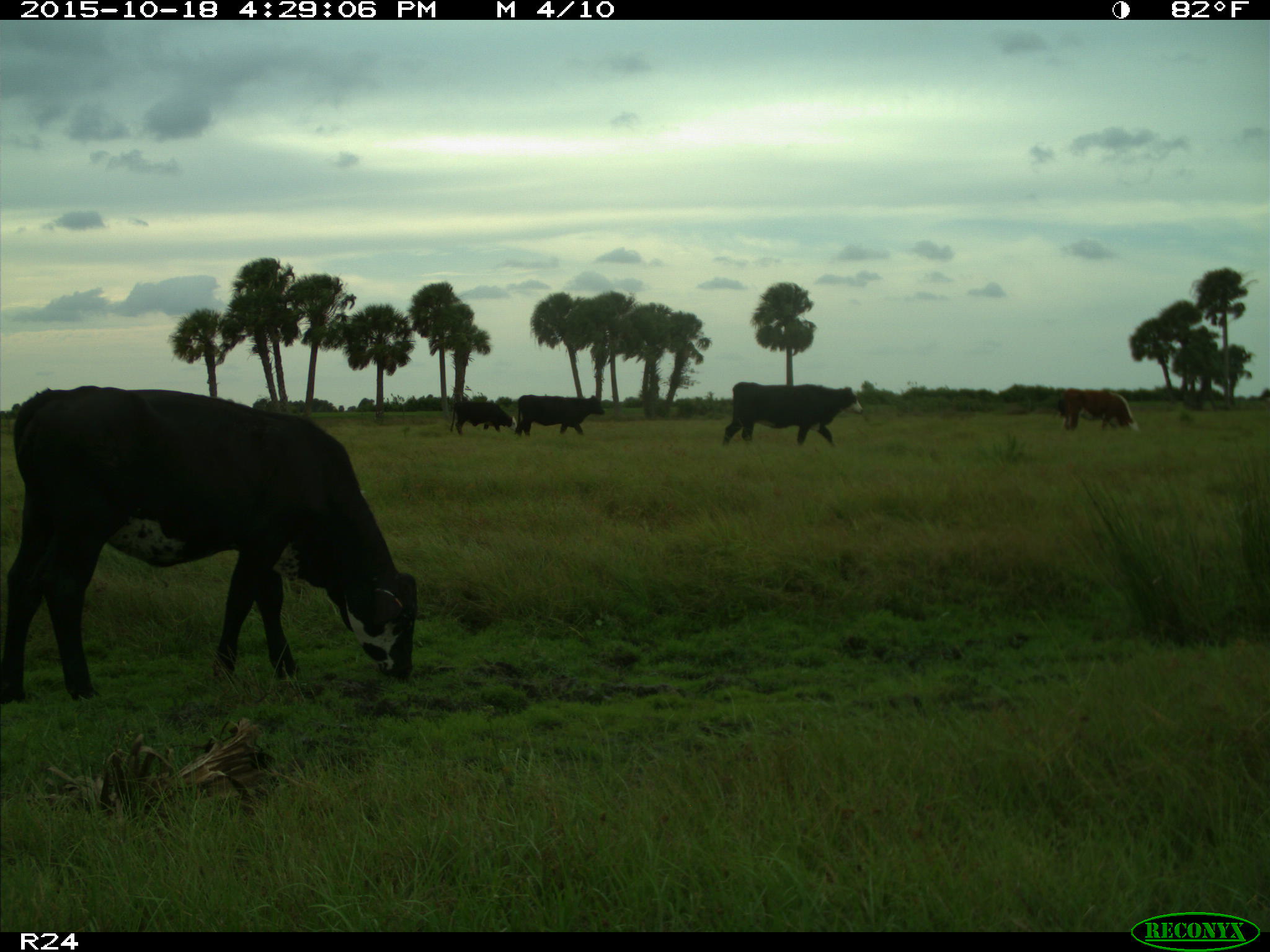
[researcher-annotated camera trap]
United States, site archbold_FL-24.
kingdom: Animalia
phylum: Chordata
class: Mammalia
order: Artiodactyla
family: Bovidae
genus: Bos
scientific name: Bos taurus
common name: domestic cow